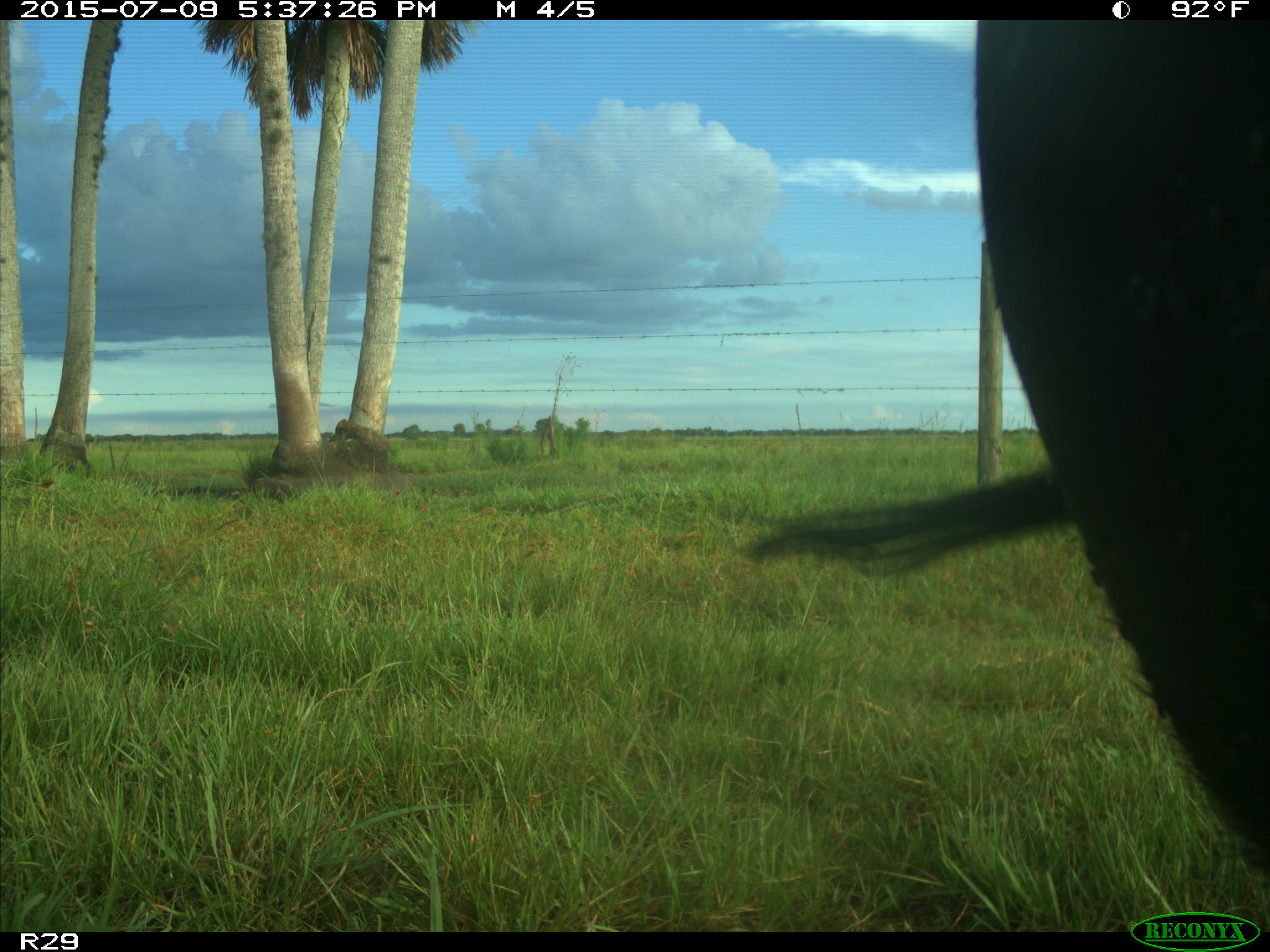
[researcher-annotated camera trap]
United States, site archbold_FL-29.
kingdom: Animalia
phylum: Chordata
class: Mammalia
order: Artiodactyla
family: Bovidae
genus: Bos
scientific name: Bos taurus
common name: domestic cow